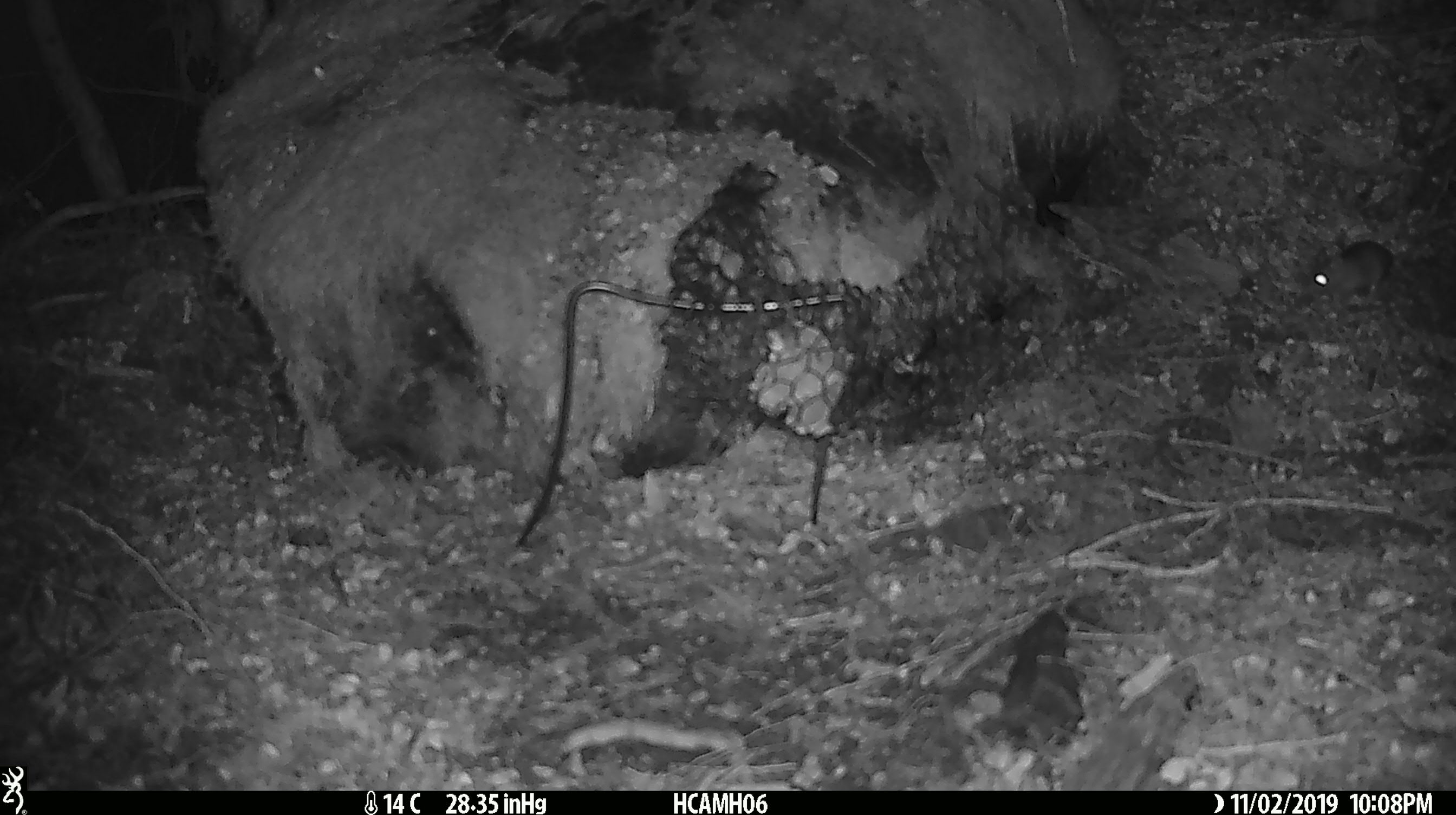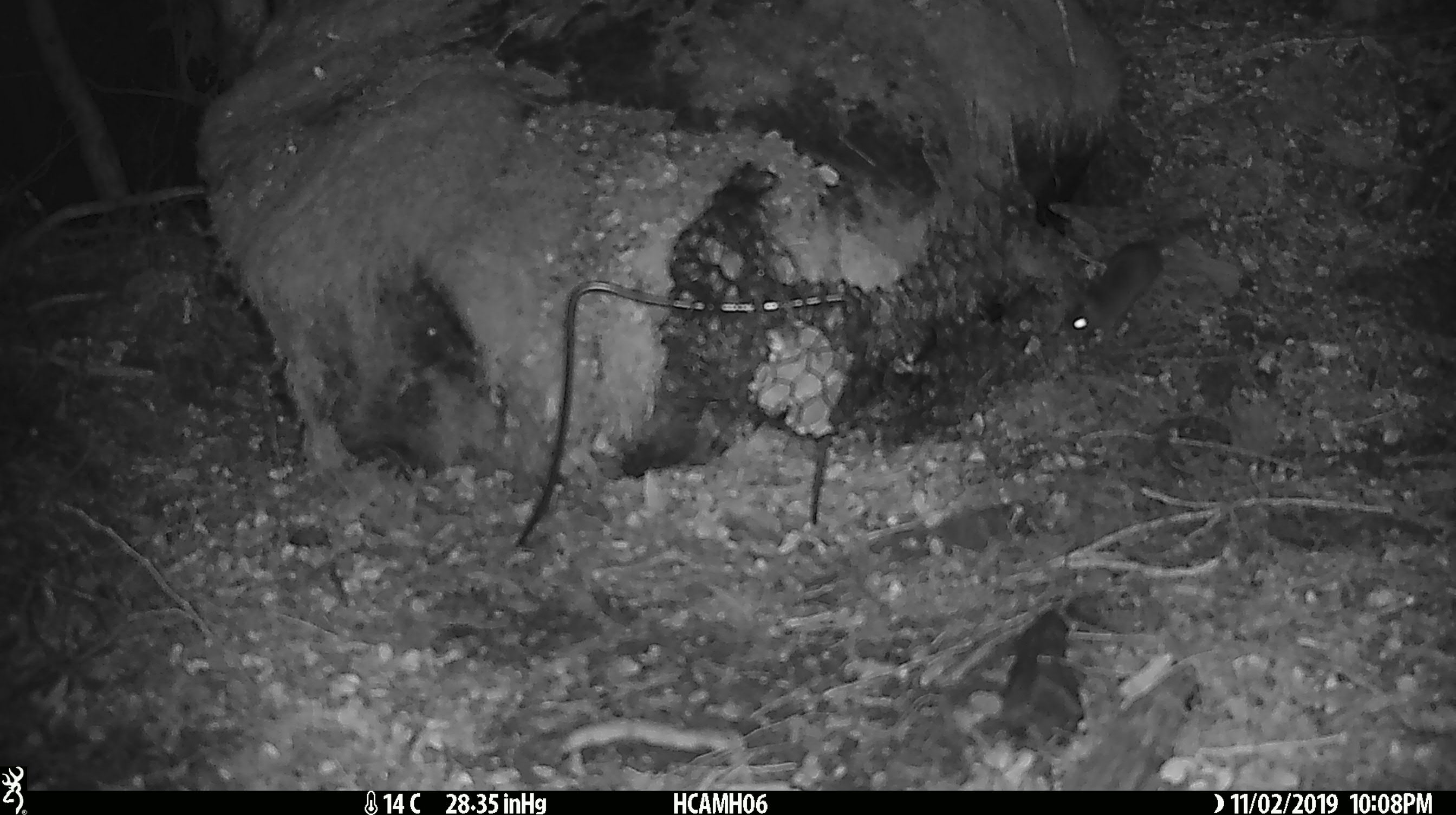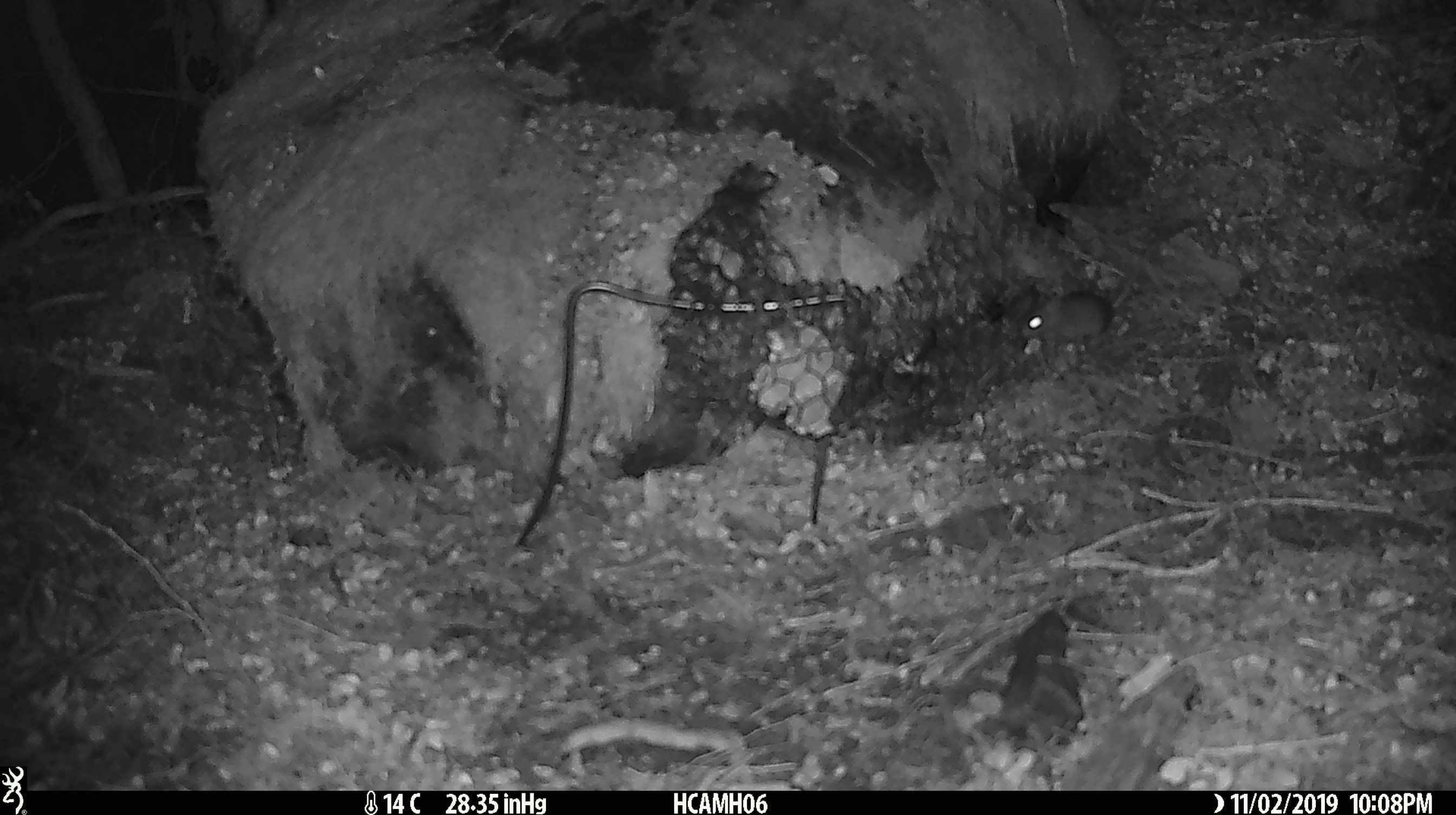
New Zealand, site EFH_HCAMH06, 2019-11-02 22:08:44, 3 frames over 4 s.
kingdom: Animalia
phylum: Chordata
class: Mammalia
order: Rodentia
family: Muridae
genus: Mus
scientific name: Mus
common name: mouse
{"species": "mouse (Mus)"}